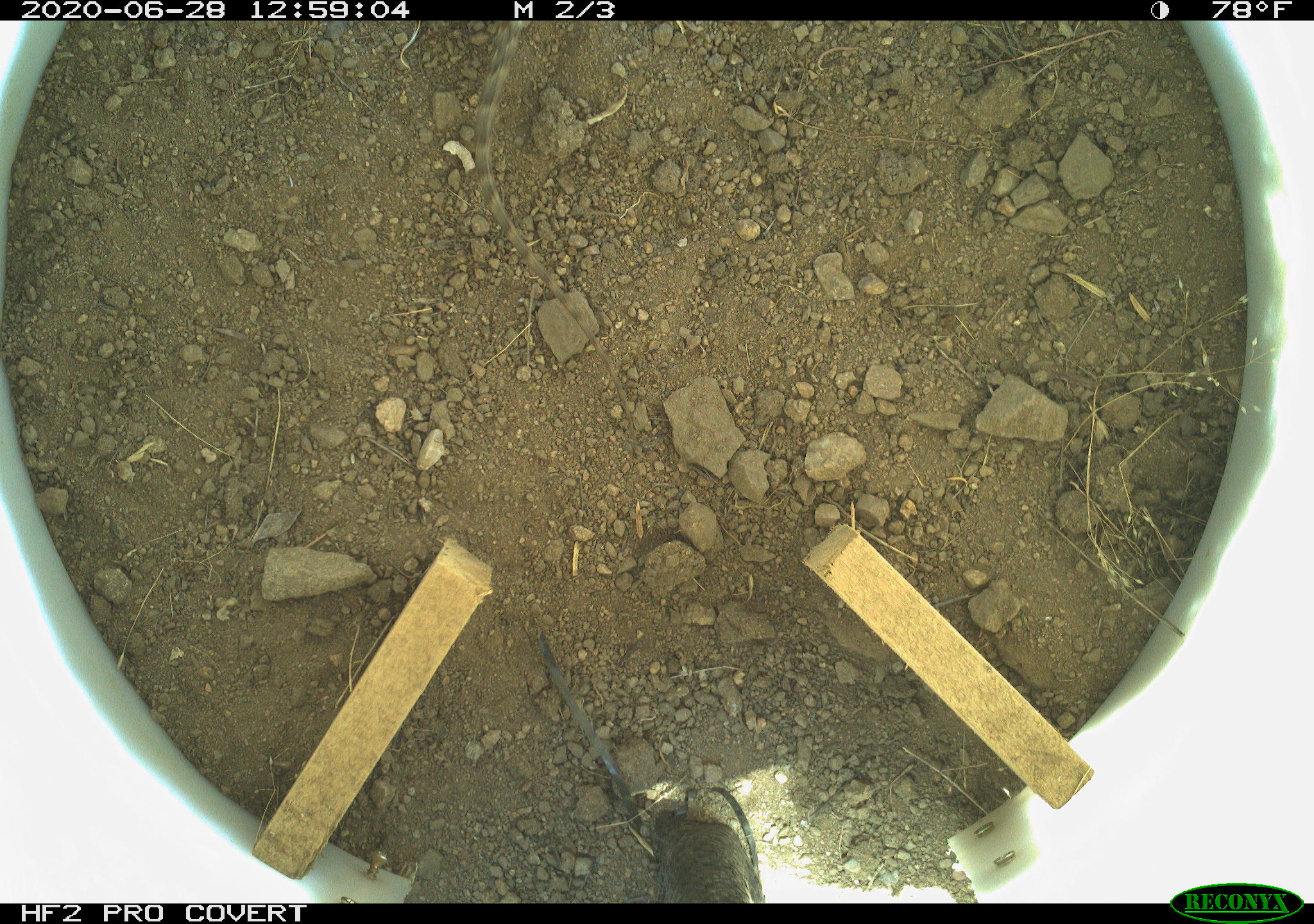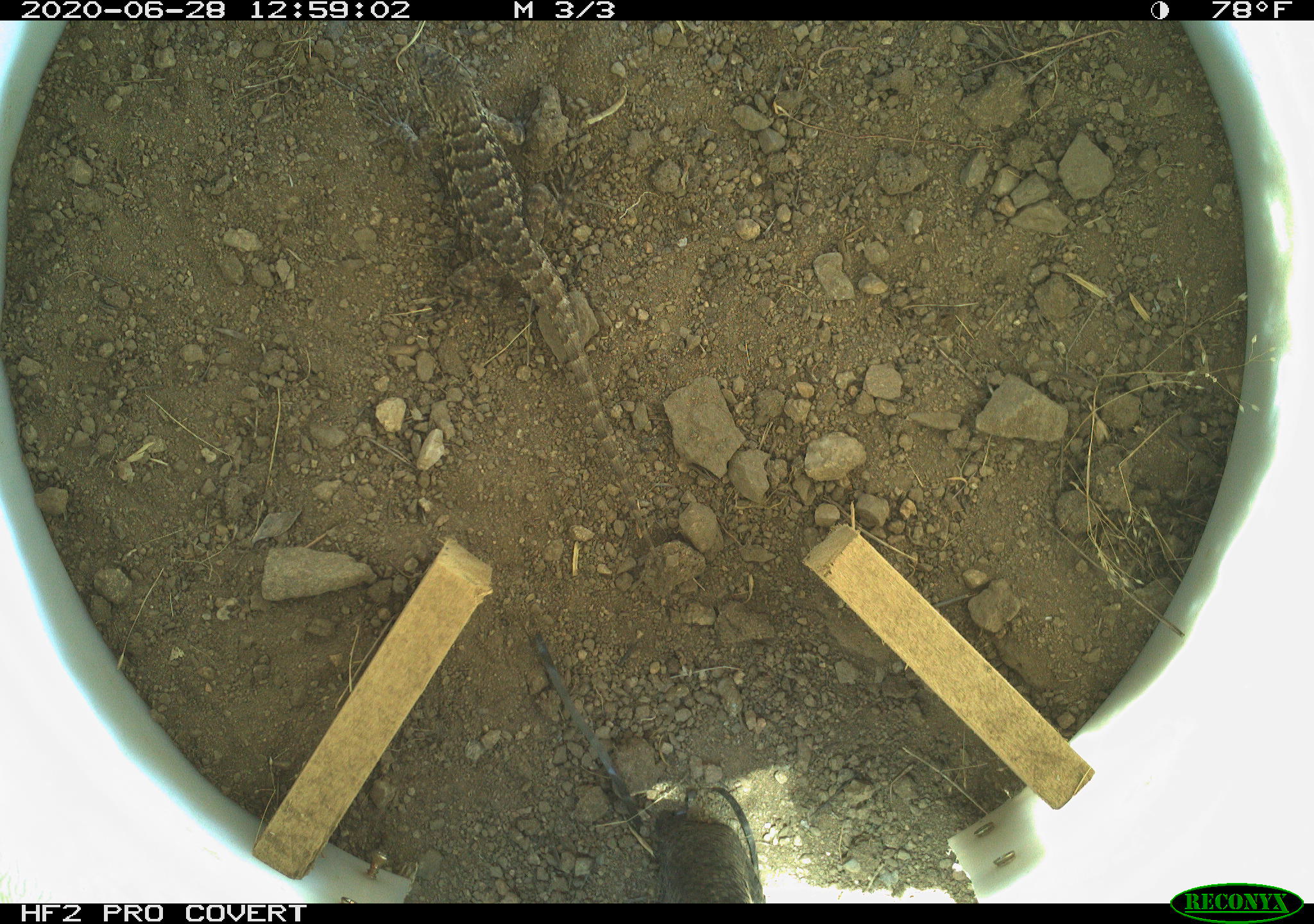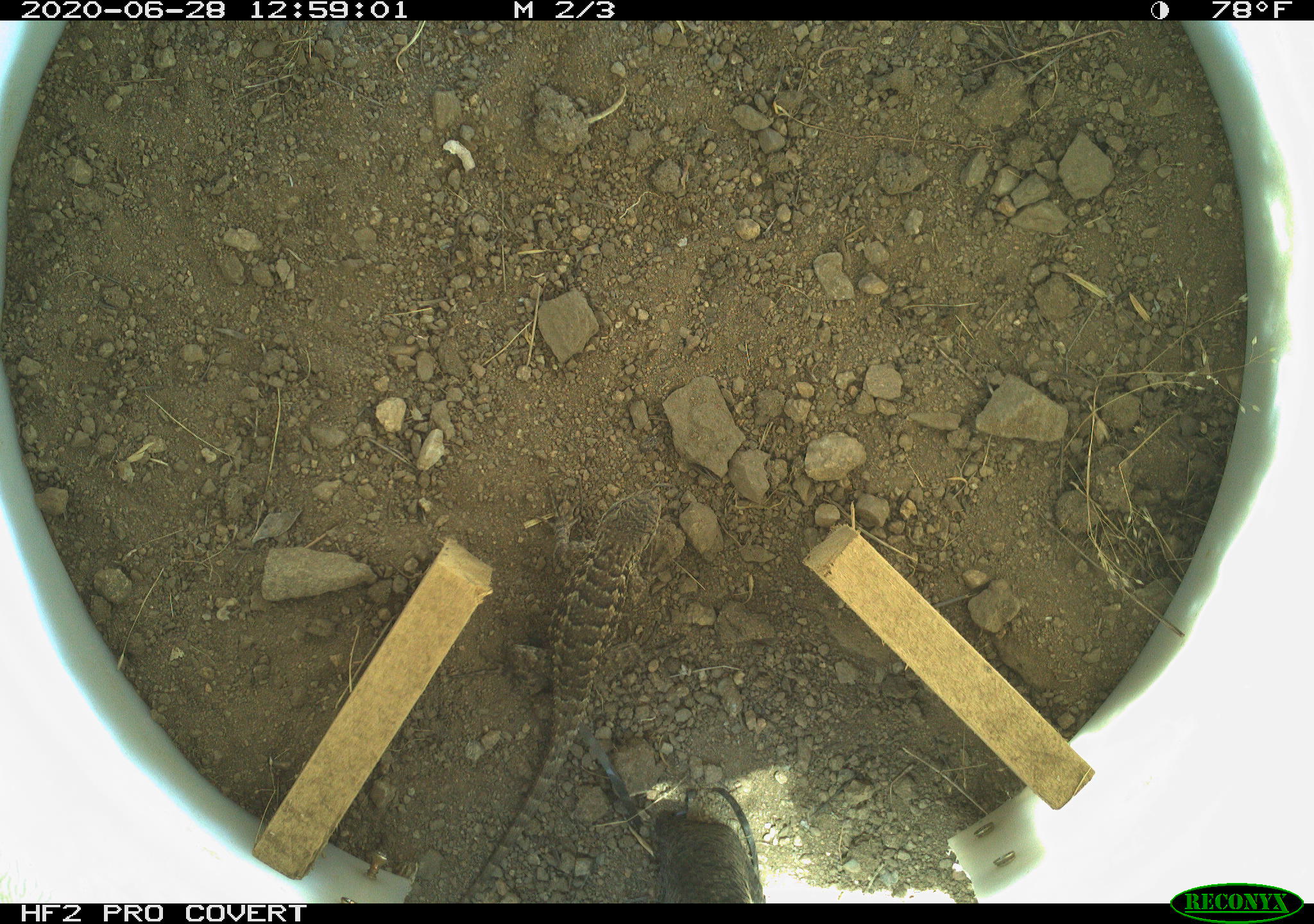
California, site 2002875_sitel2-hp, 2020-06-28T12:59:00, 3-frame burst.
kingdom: Animalia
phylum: Chordata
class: Reptilia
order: Squamata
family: Phrynosomatidae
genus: Sceloporus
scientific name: Sceloporus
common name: spiny lizards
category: sceloporus species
Sceloporus species (spiny lizards) (Sceloporus).